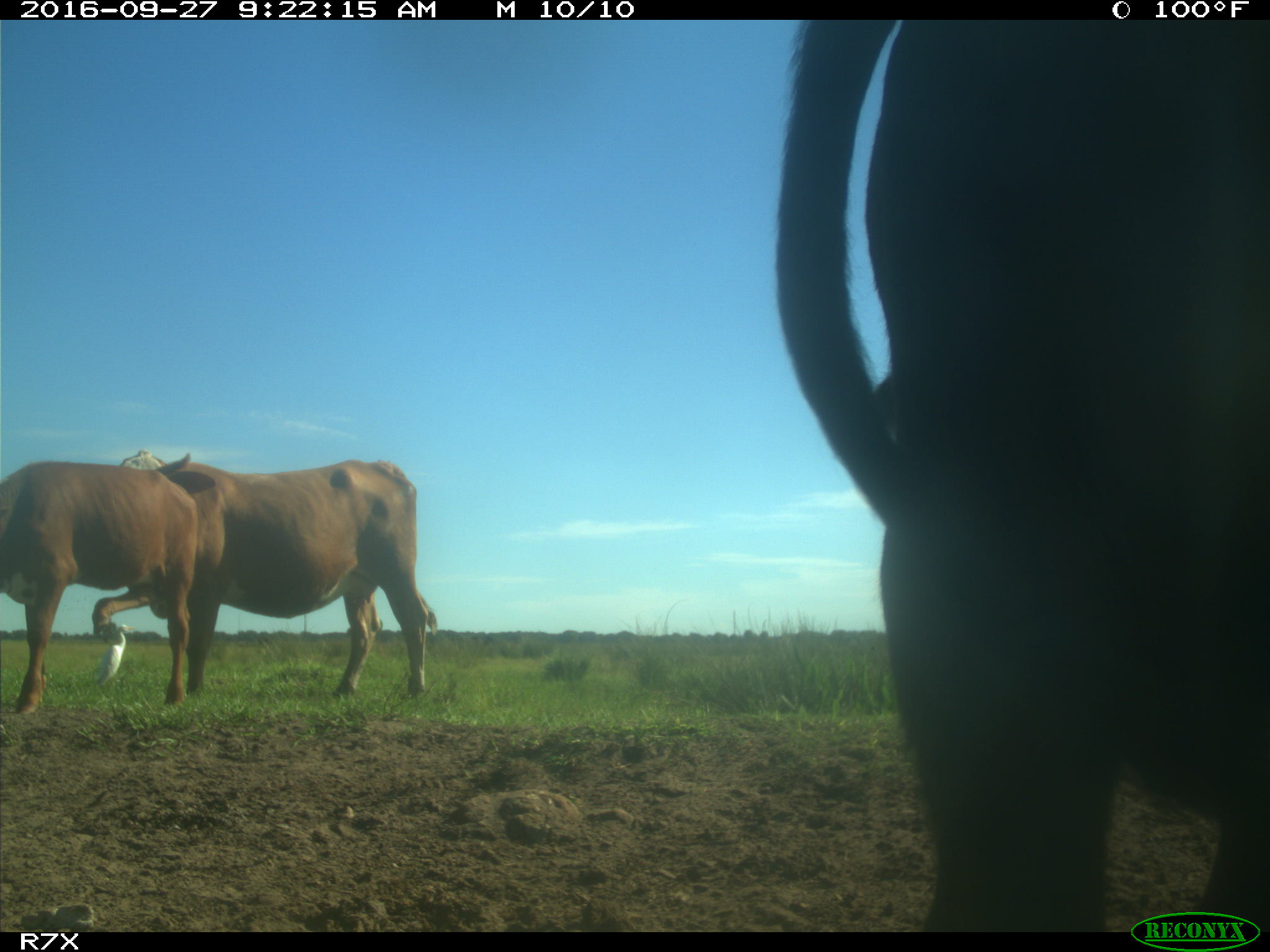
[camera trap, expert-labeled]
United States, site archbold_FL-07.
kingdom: Animalia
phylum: Chordata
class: Mammalia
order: Artiodactyla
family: Bovidae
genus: Bos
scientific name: Bos taurus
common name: domestic cow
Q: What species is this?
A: Bos taurus (domestic cow).